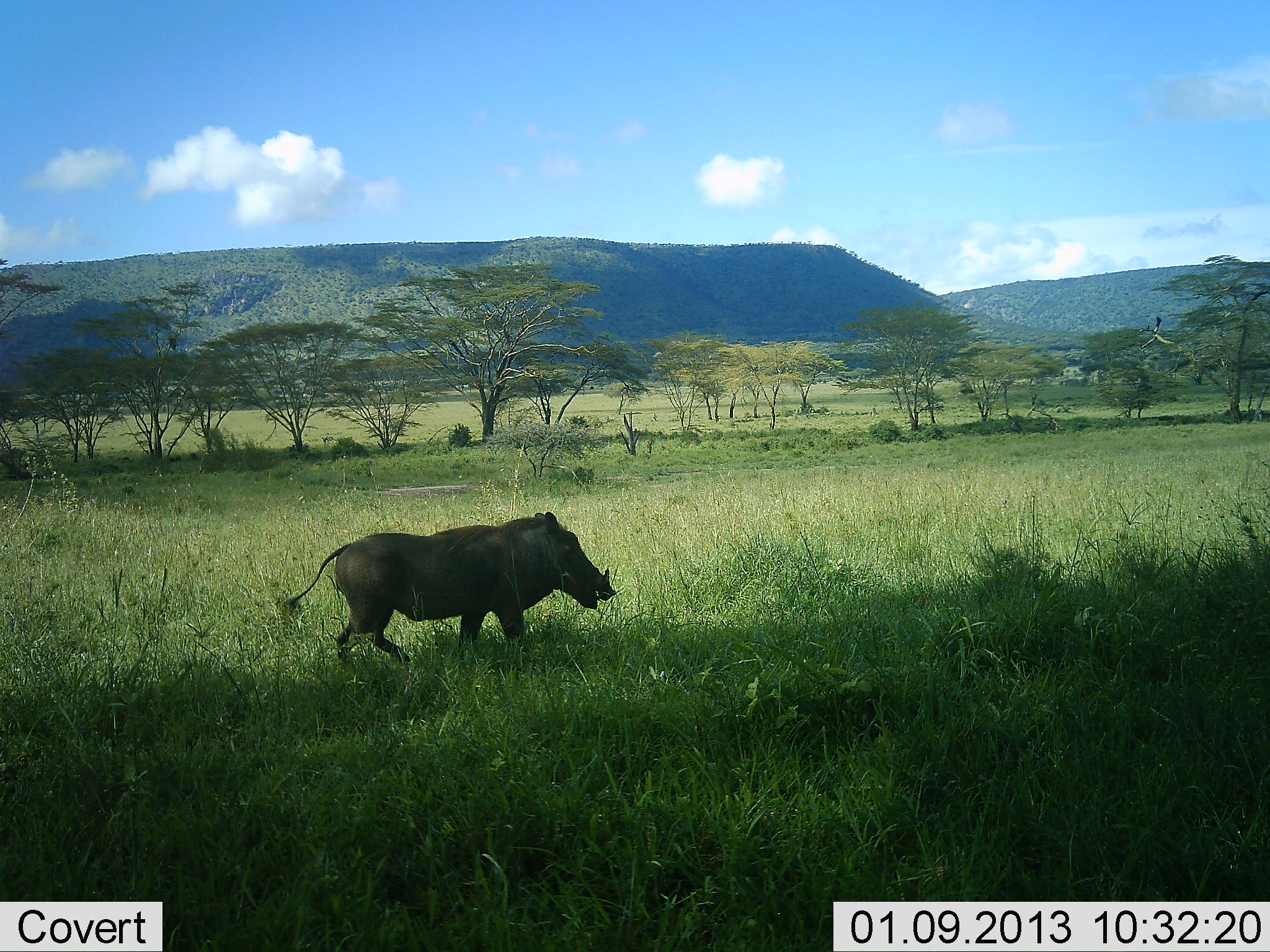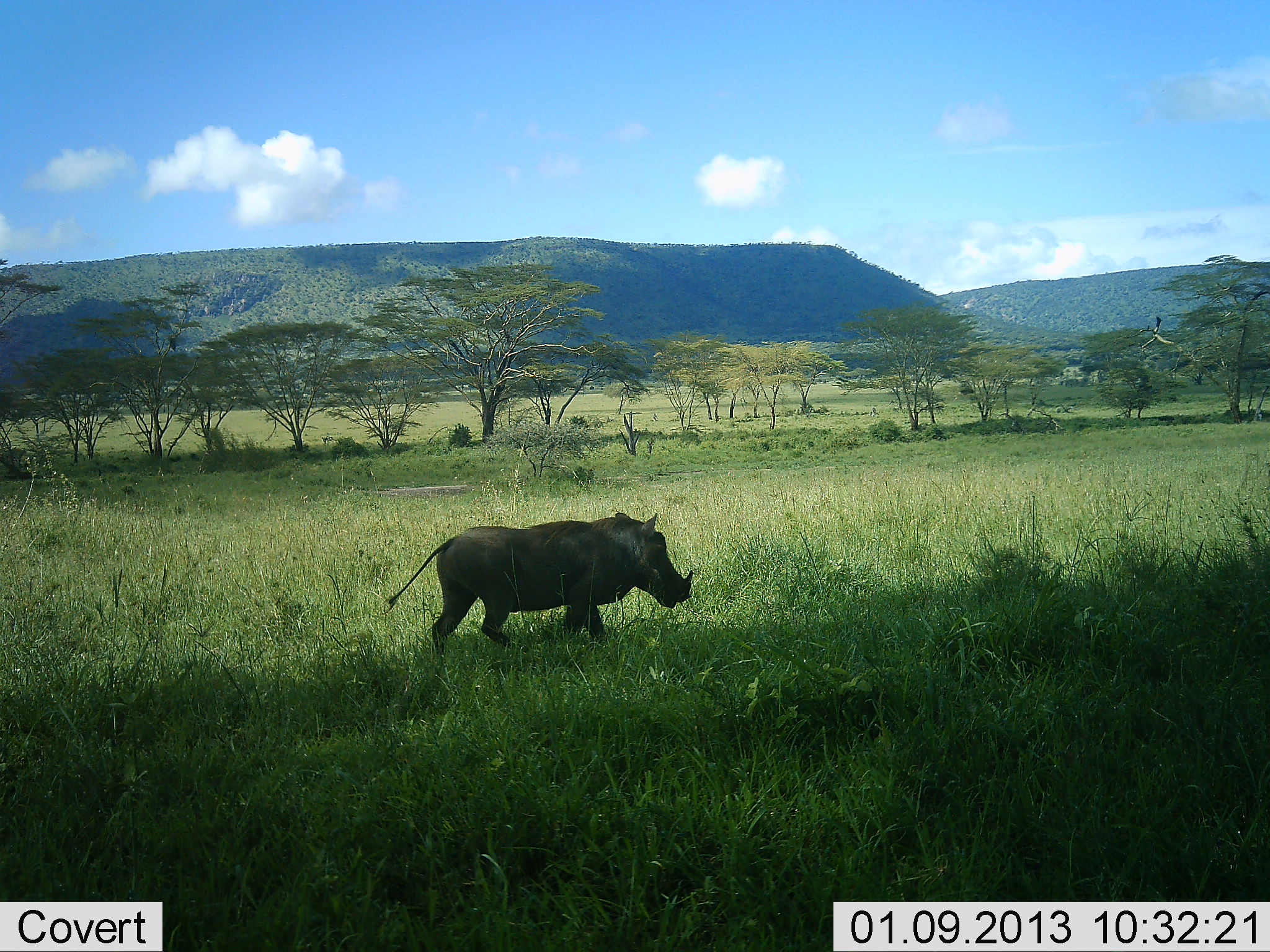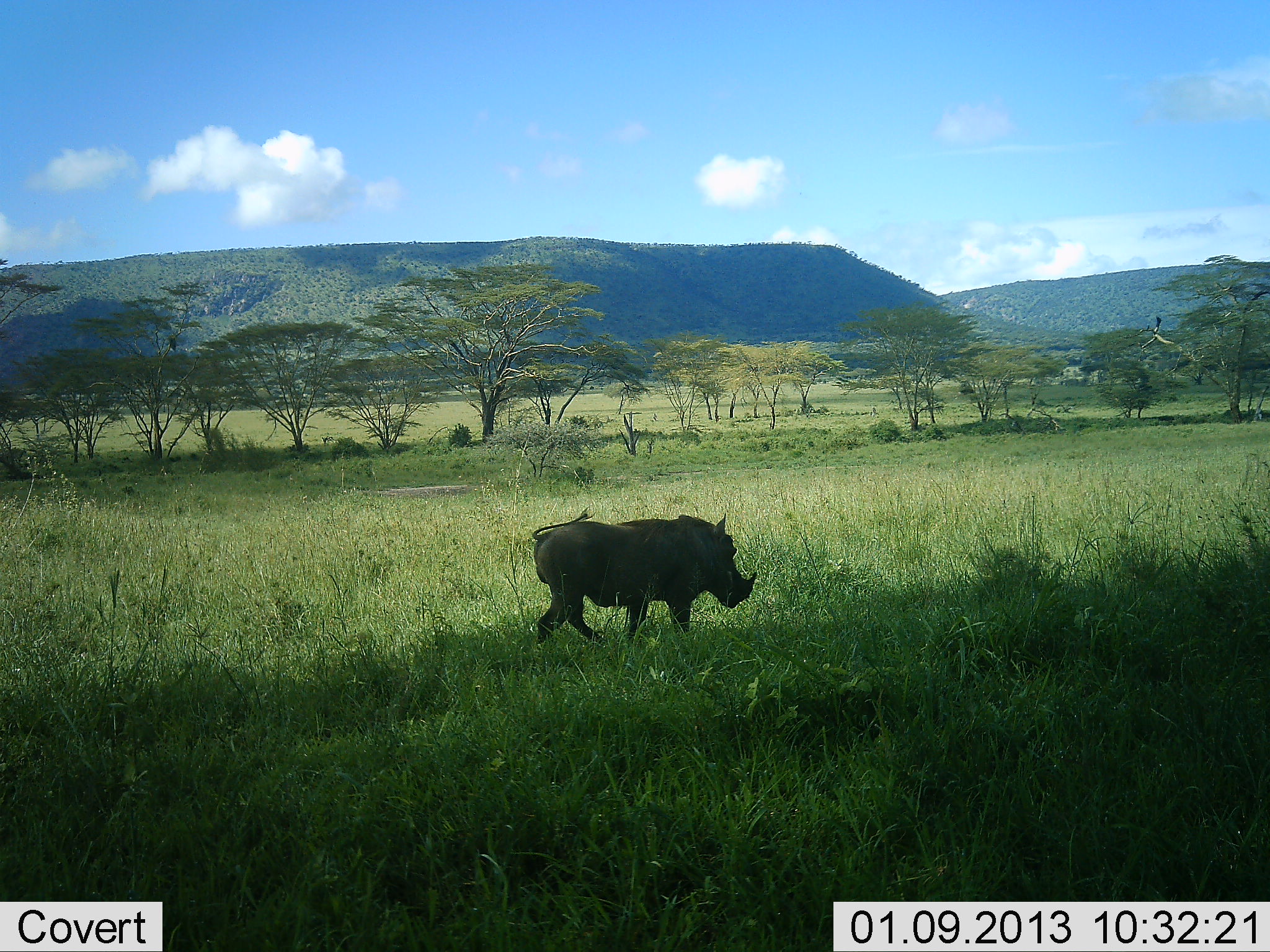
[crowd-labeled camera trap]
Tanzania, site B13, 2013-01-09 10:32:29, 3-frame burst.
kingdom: Animalia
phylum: Chordata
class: Mammalia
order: Artiodactyla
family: Suidae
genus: Phacochoerus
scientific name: Phacochoerus africanus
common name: warthog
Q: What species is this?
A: Warthog (Phacochoerus africanus).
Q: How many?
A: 1.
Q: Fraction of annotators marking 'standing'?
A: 10%.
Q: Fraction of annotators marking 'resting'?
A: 0%.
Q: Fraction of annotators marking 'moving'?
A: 95%.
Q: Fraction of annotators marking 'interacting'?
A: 0%.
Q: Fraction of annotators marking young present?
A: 0%.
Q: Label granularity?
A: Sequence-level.